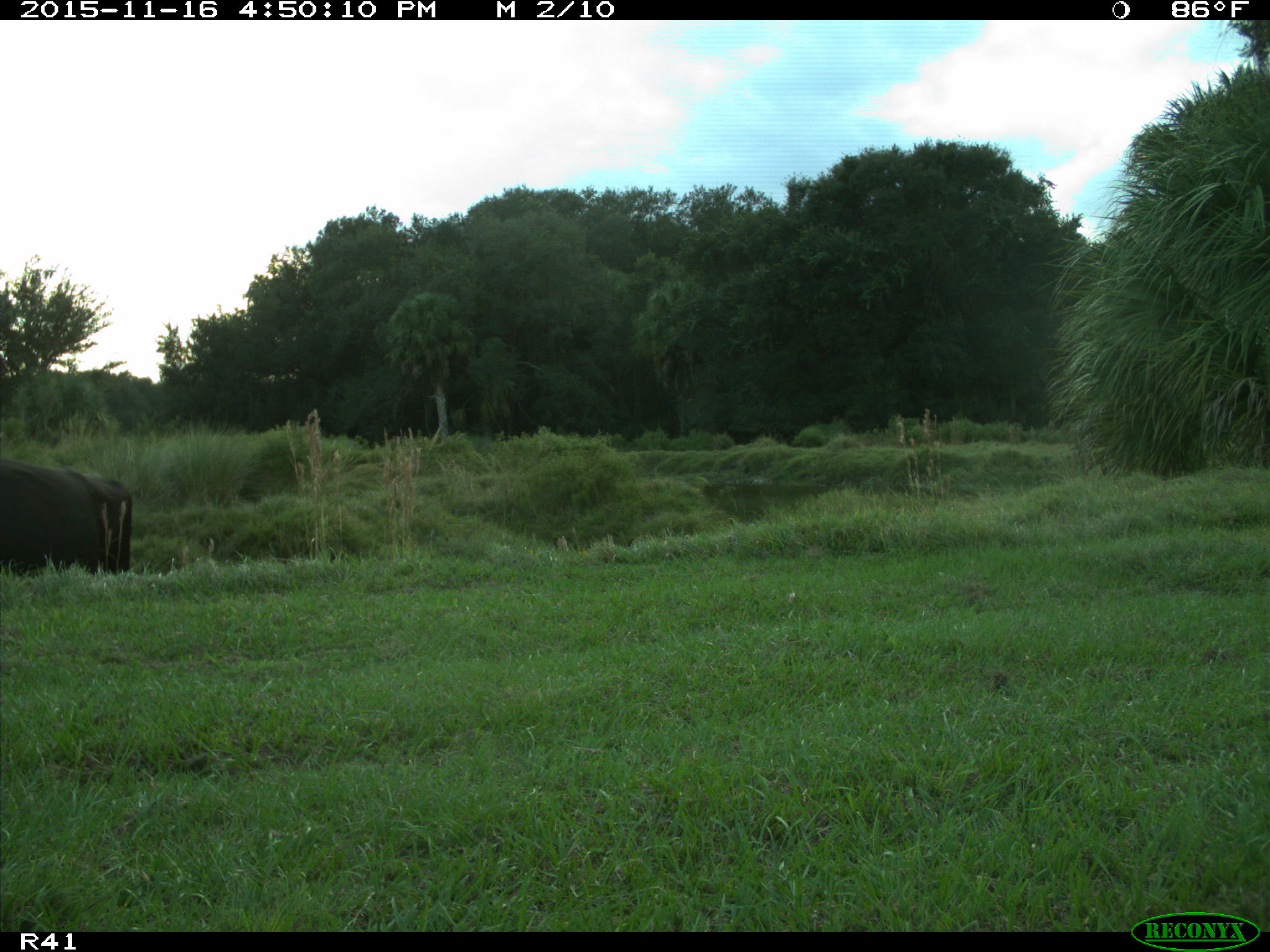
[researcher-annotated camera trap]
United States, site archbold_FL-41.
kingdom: Animalia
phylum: Chordata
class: Mammalia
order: Artiodactyla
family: Bovidae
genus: Bos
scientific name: Bos taurus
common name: domestic cow